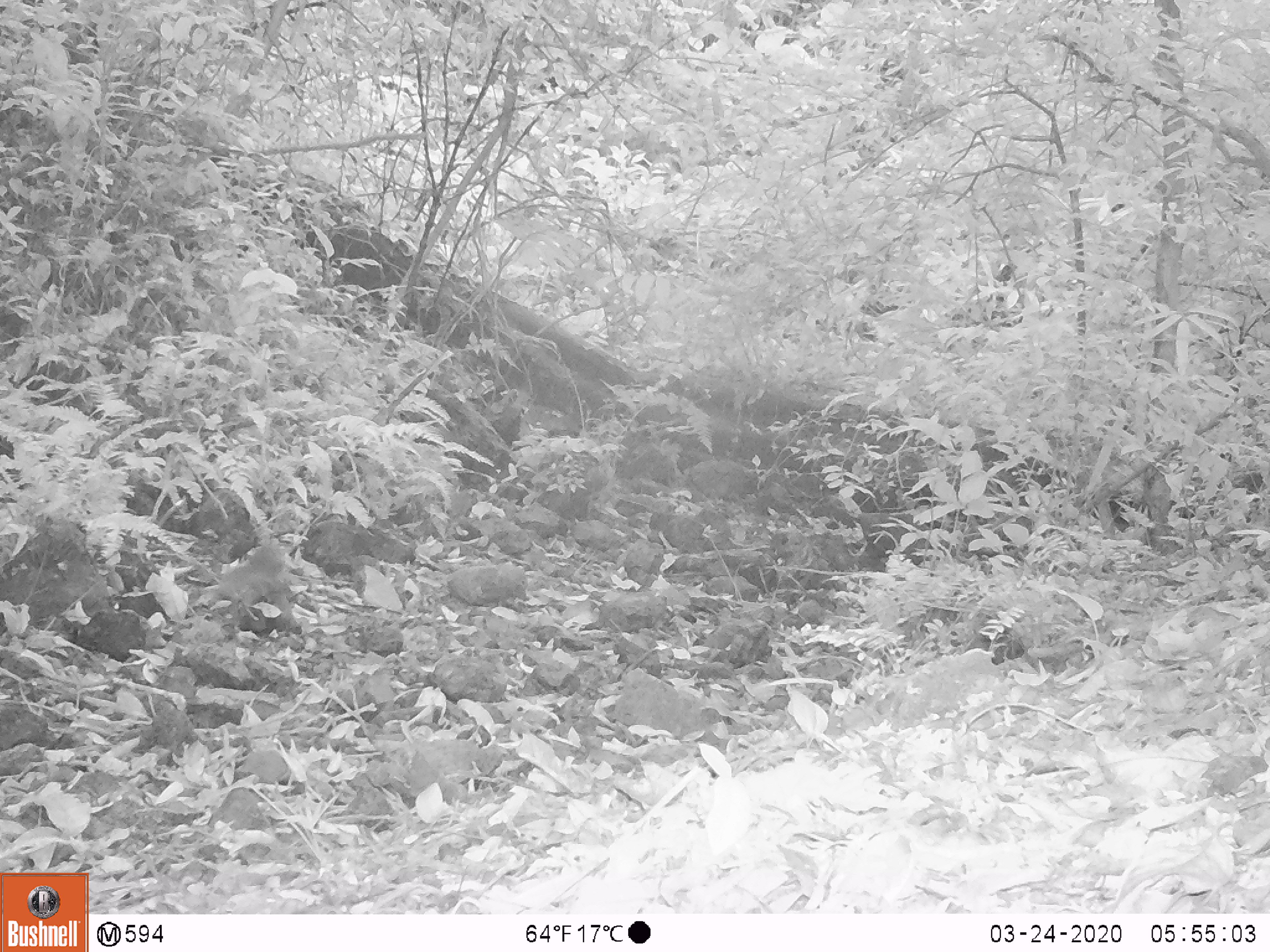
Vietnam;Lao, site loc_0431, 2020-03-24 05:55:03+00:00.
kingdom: Animalia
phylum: Chordata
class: Mammalia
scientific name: Mammalia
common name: mammal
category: unidentified small mammal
Unidentified small mammal (mammal) (Mammalia). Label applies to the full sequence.